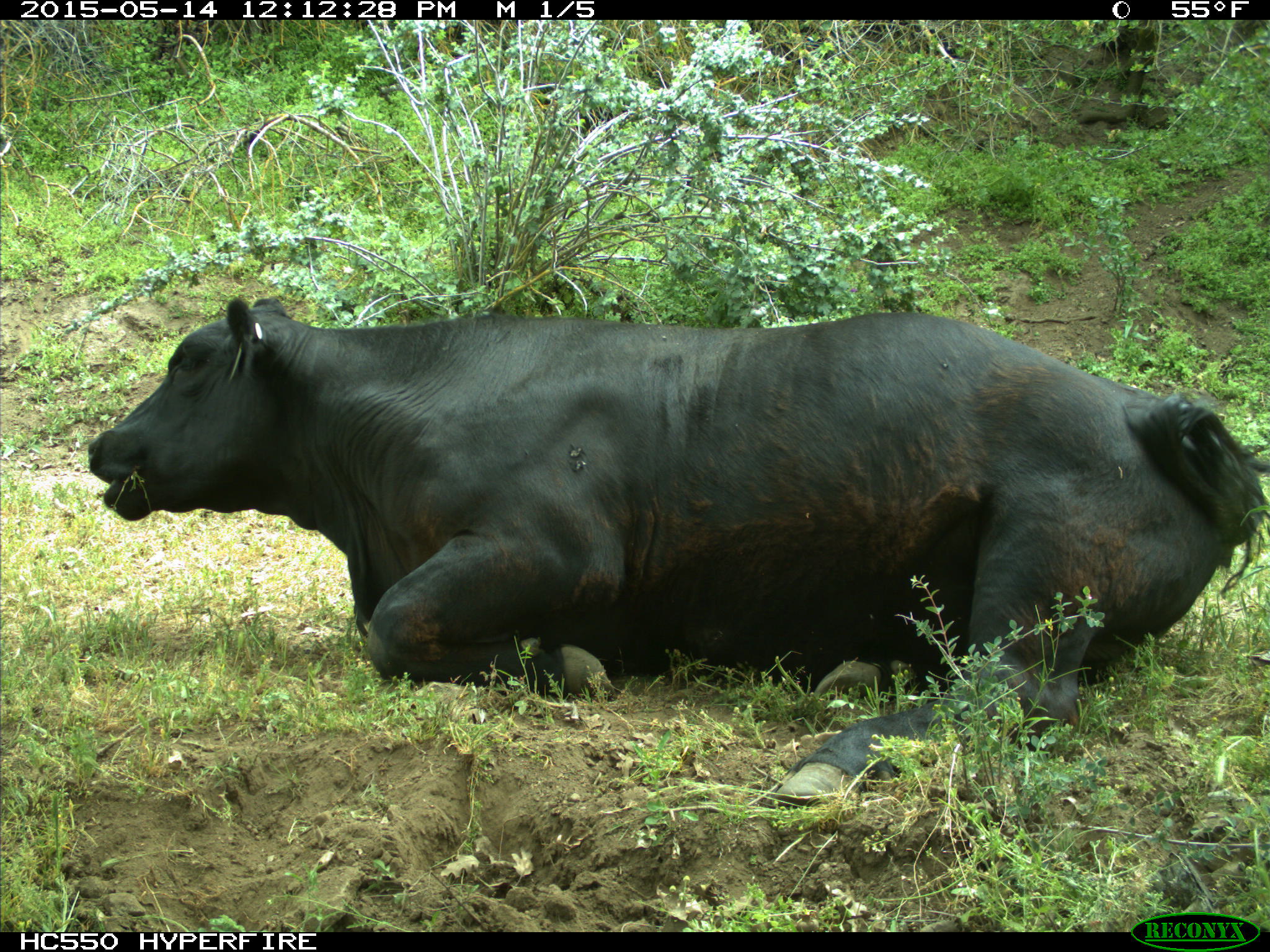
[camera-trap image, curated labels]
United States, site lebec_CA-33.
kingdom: Animalia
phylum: Chordata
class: Mammalia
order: Artiodactyla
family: Bovidae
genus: Bos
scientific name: Bos taurus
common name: domestic cow